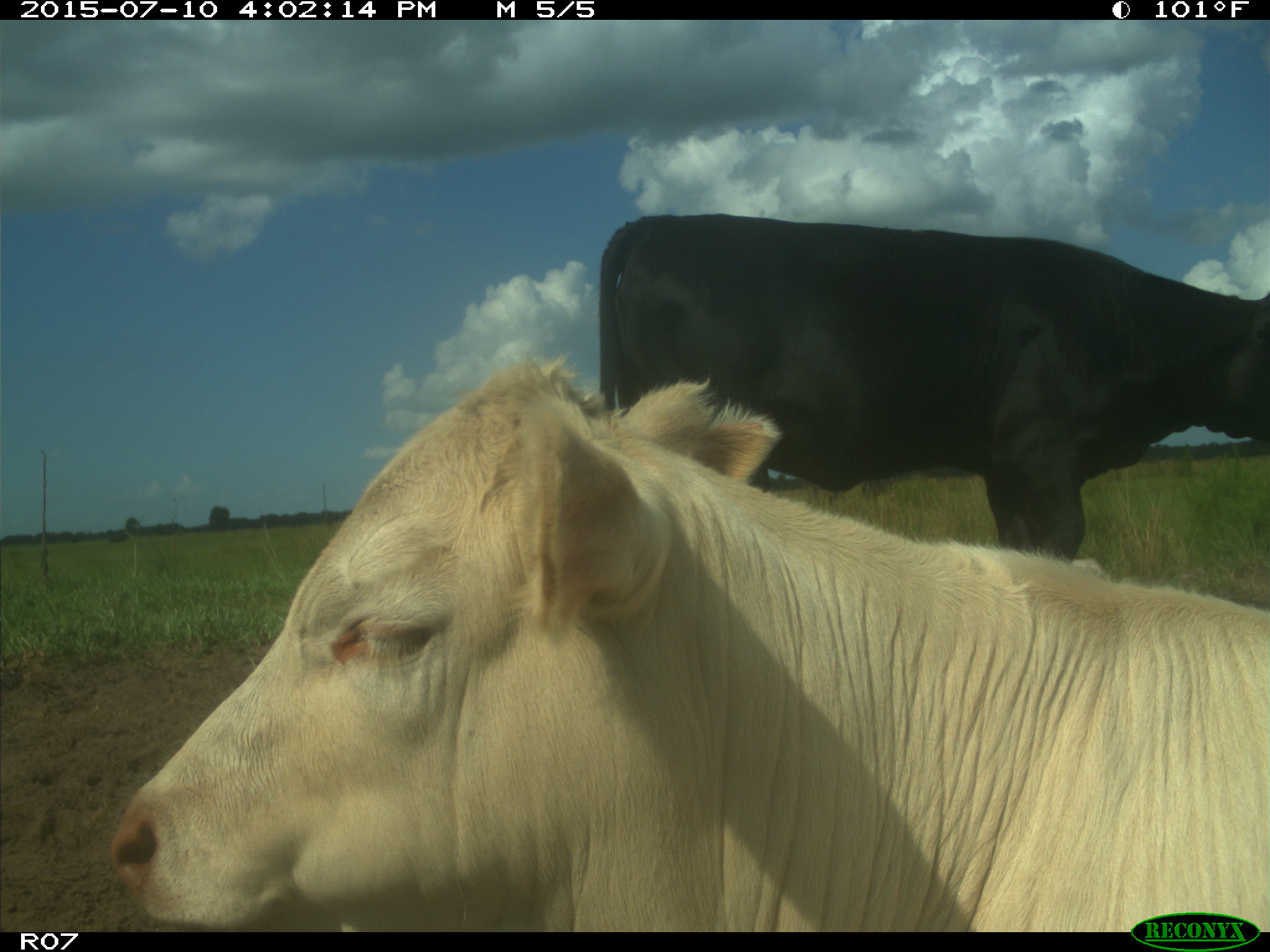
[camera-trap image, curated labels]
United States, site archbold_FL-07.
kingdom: Animalia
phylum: Chordata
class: Mammalia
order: Artiodactyla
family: Bovidae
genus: Bos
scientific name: Bos taurus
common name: domestic cow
Bos taurus (domestic cow).